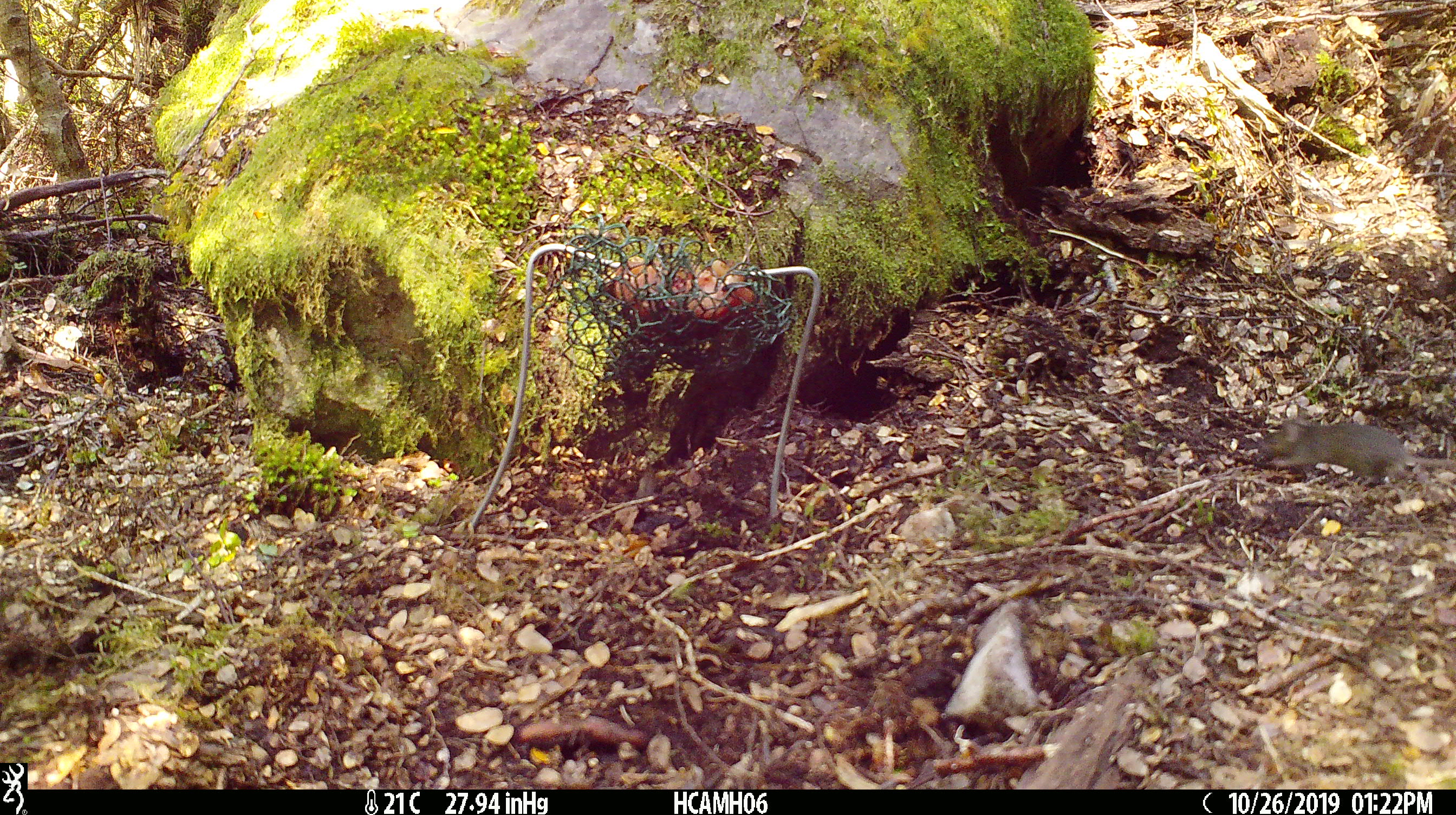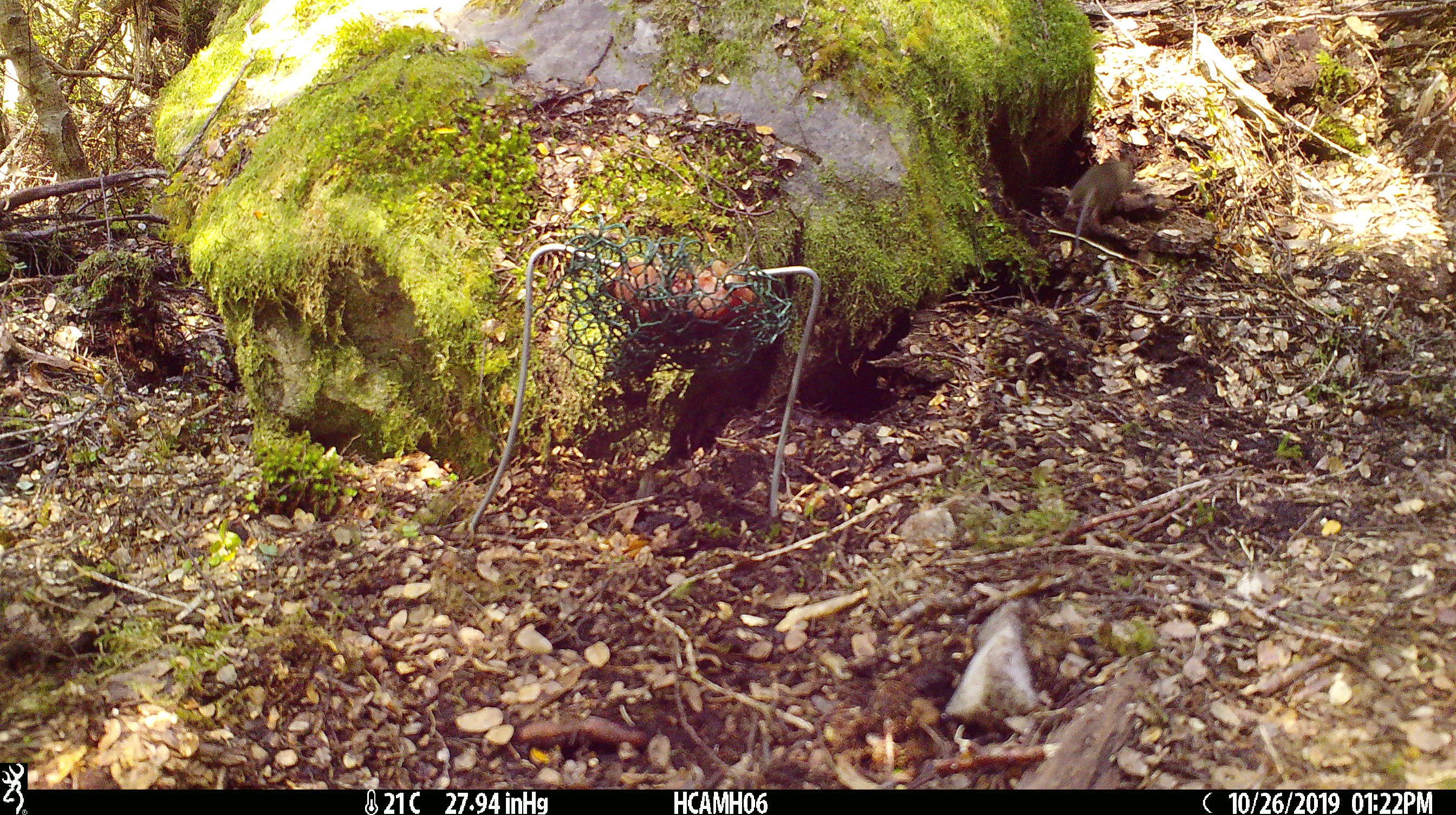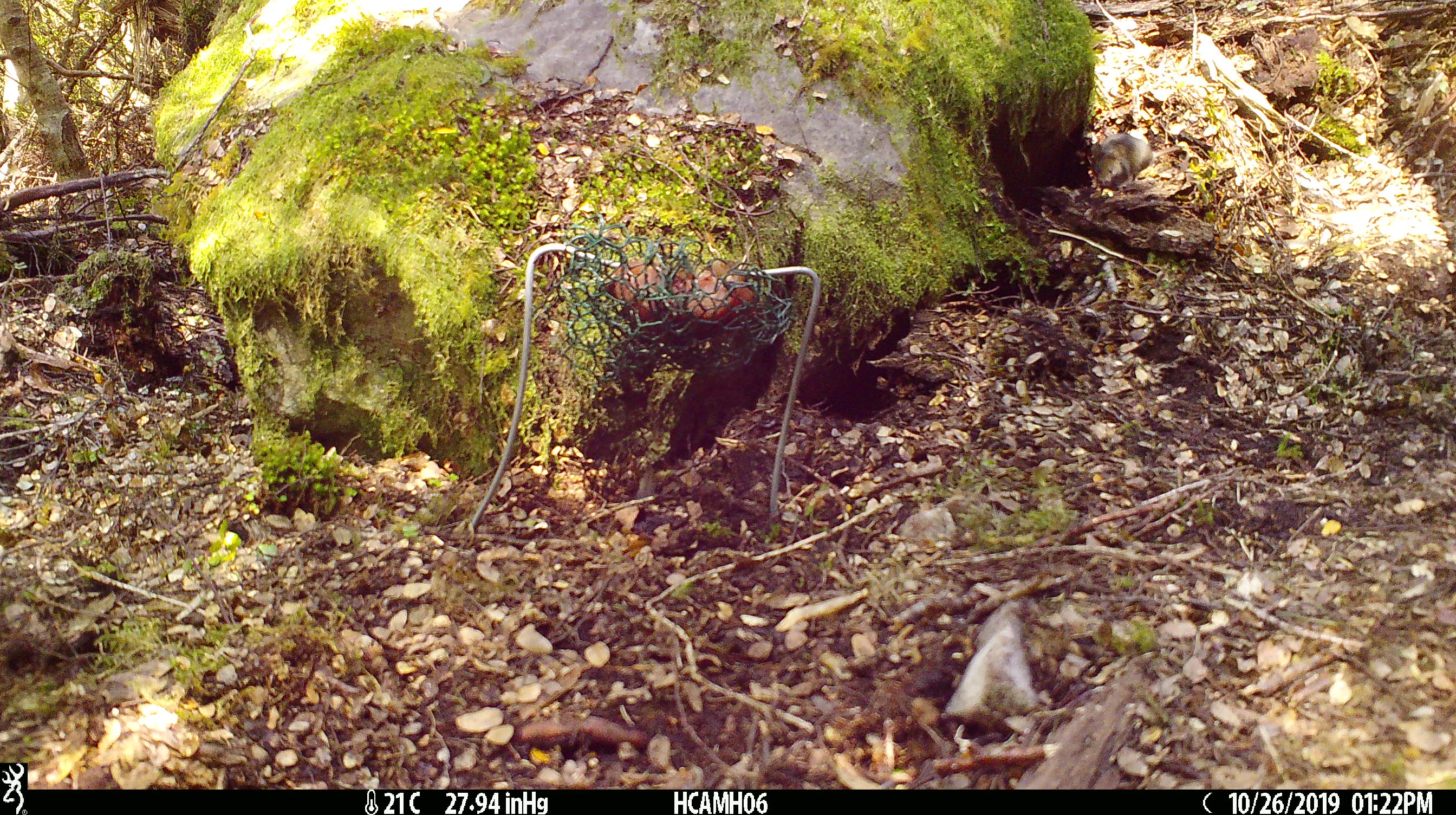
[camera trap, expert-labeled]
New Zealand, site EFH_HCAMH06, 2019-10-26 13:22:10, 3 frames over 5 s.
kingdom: Animalia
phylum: Chordata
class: Mammalia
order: Rodentia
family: Muridae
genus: Mus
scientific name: Mus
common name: mouse